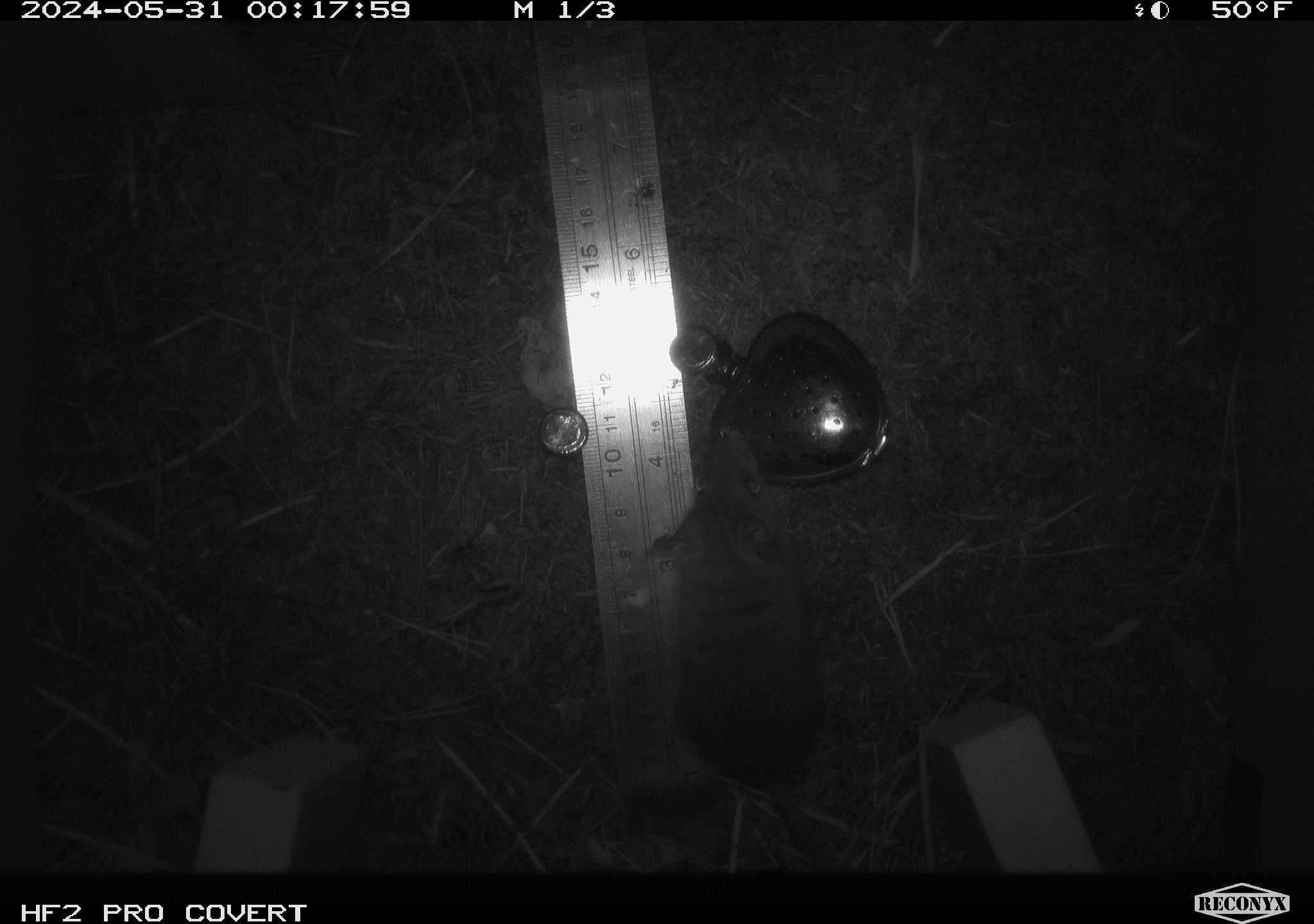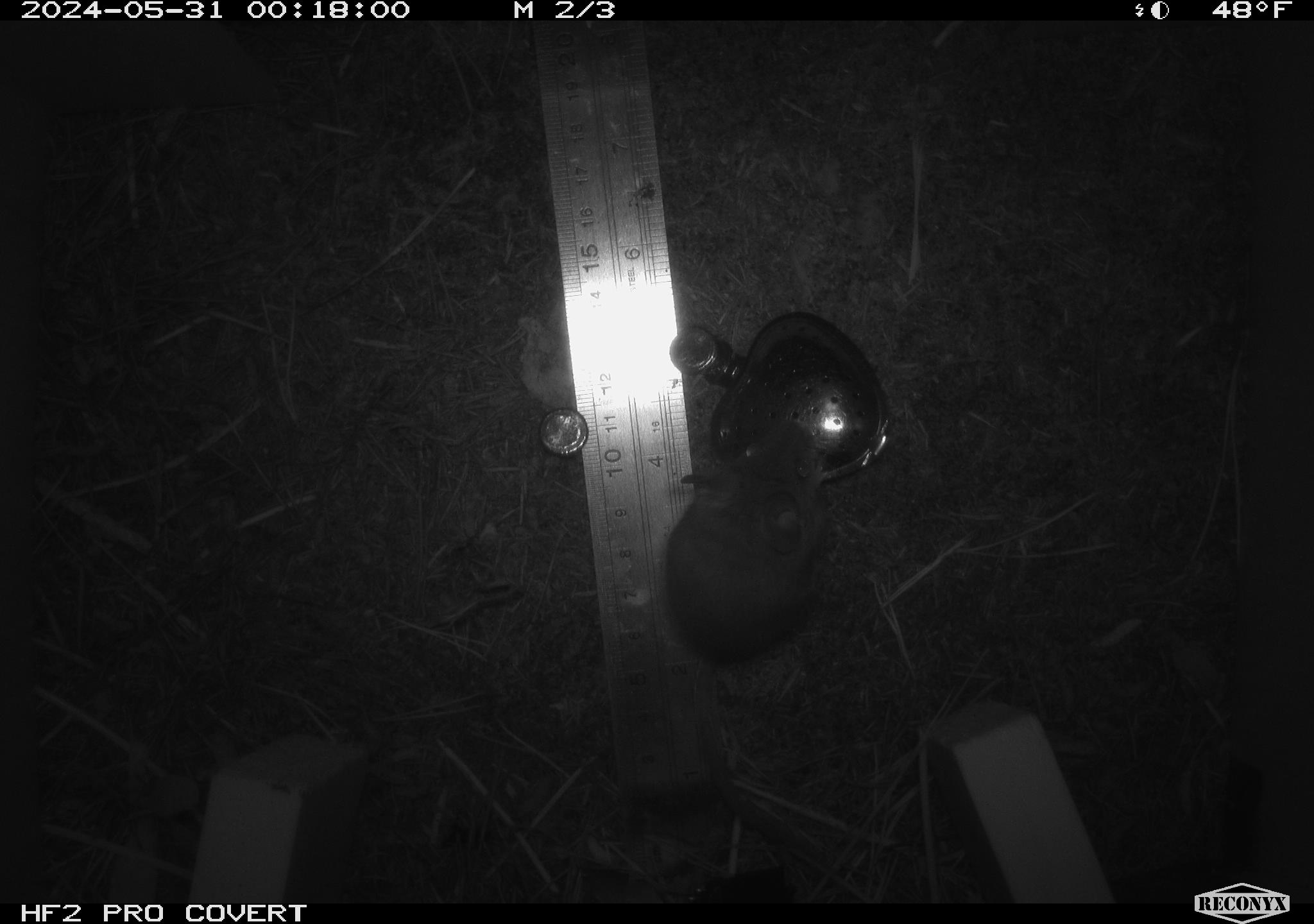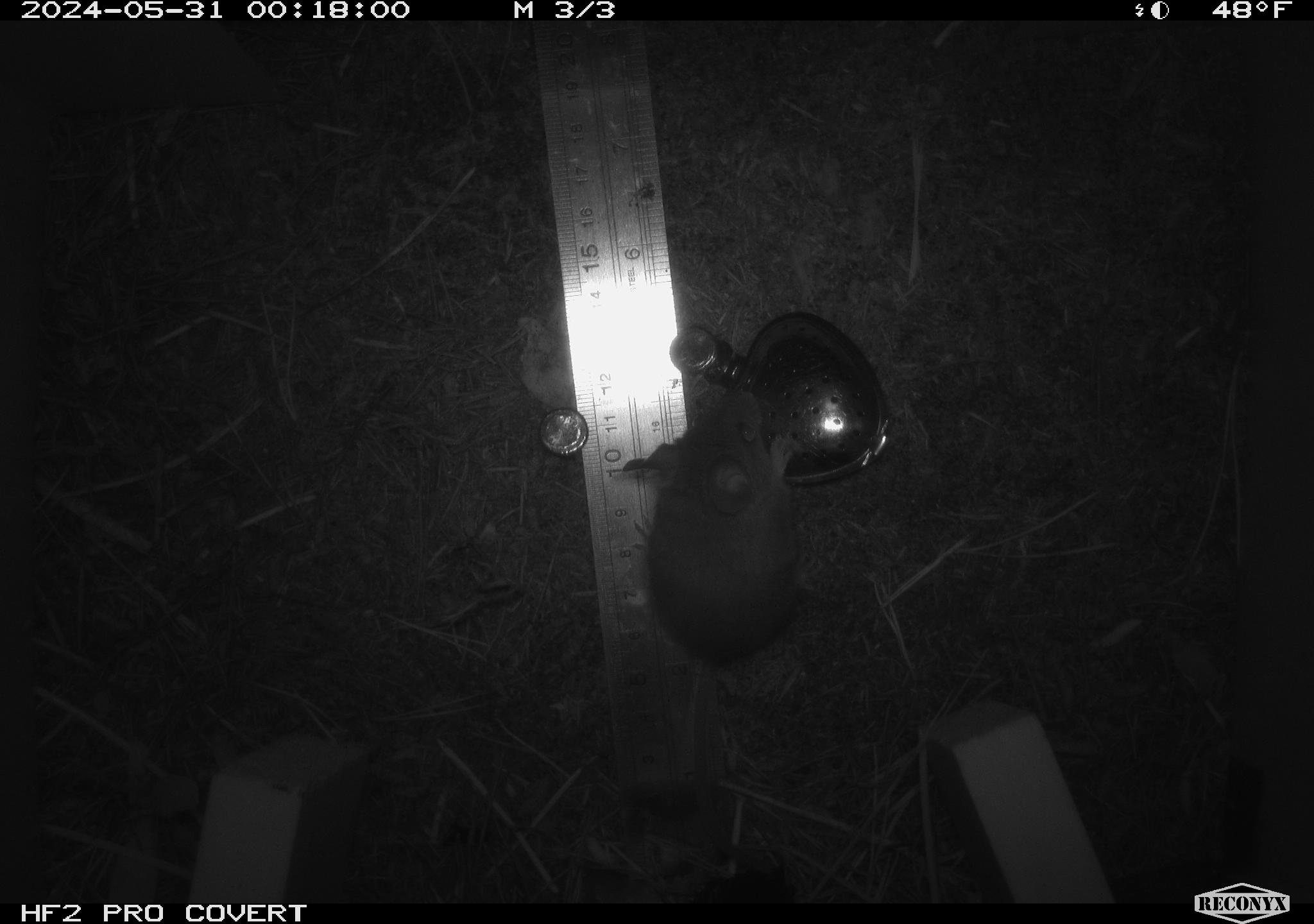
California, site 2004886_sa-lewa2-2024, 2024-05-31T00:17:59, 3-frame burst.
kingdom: Animalia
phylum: Chordata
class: Mammalia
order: Rodentia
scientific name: Rodentia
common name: rodent